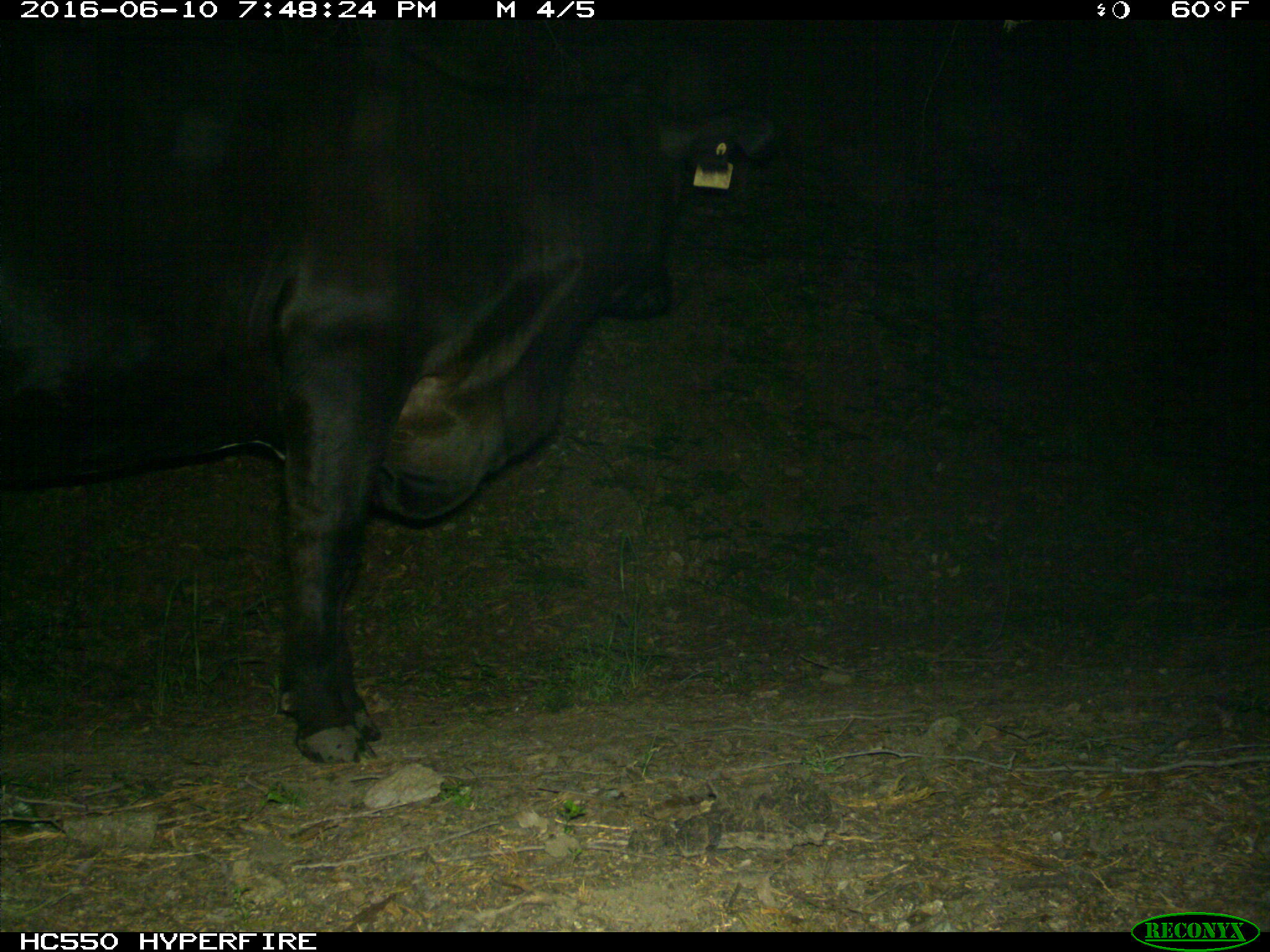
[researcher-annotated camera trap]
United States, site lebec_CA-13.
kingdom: Animalia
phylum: Chordata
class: Mammalia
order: Artiodactyla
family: Bovidae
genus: Bos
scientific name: Bos taurus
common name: domestic cow